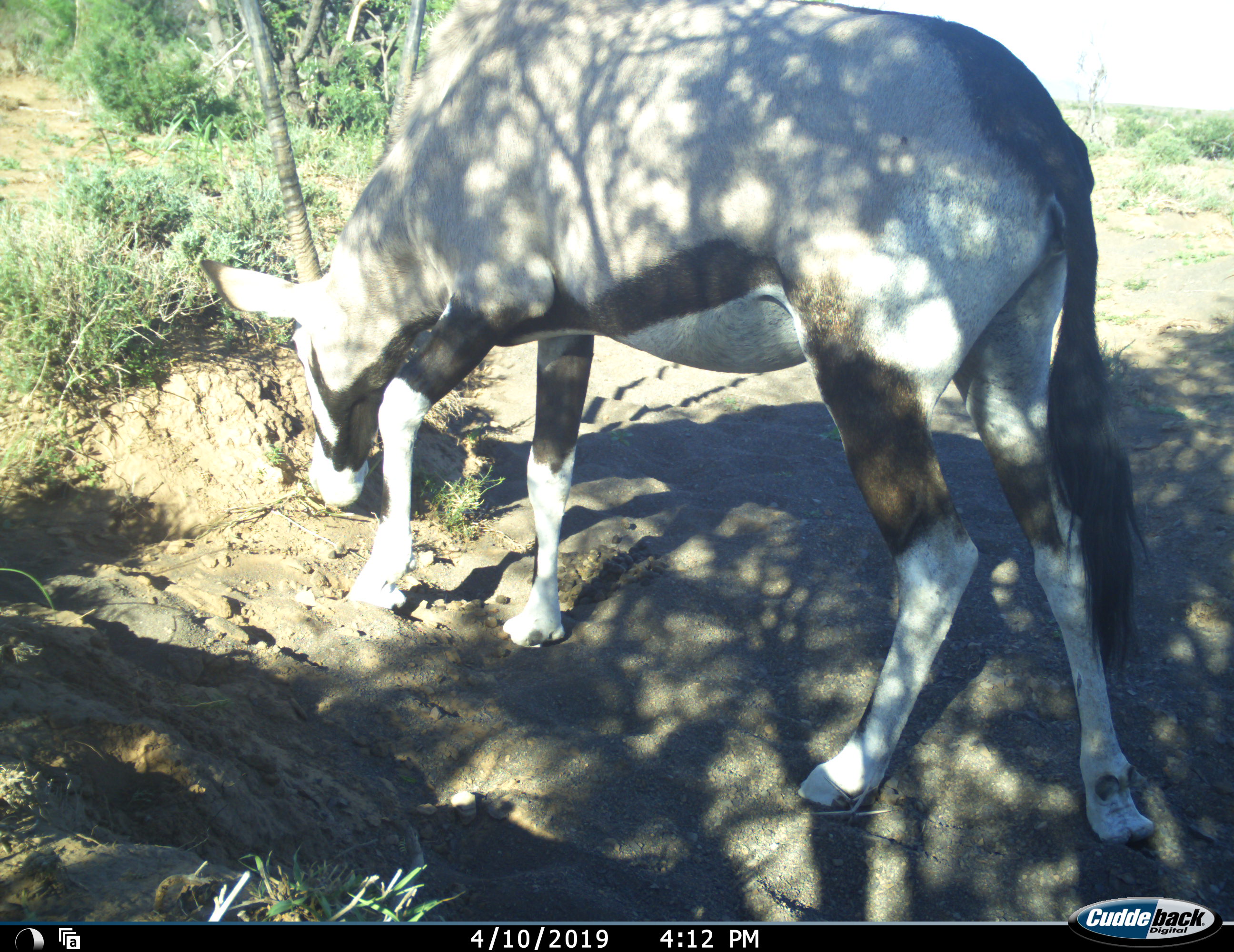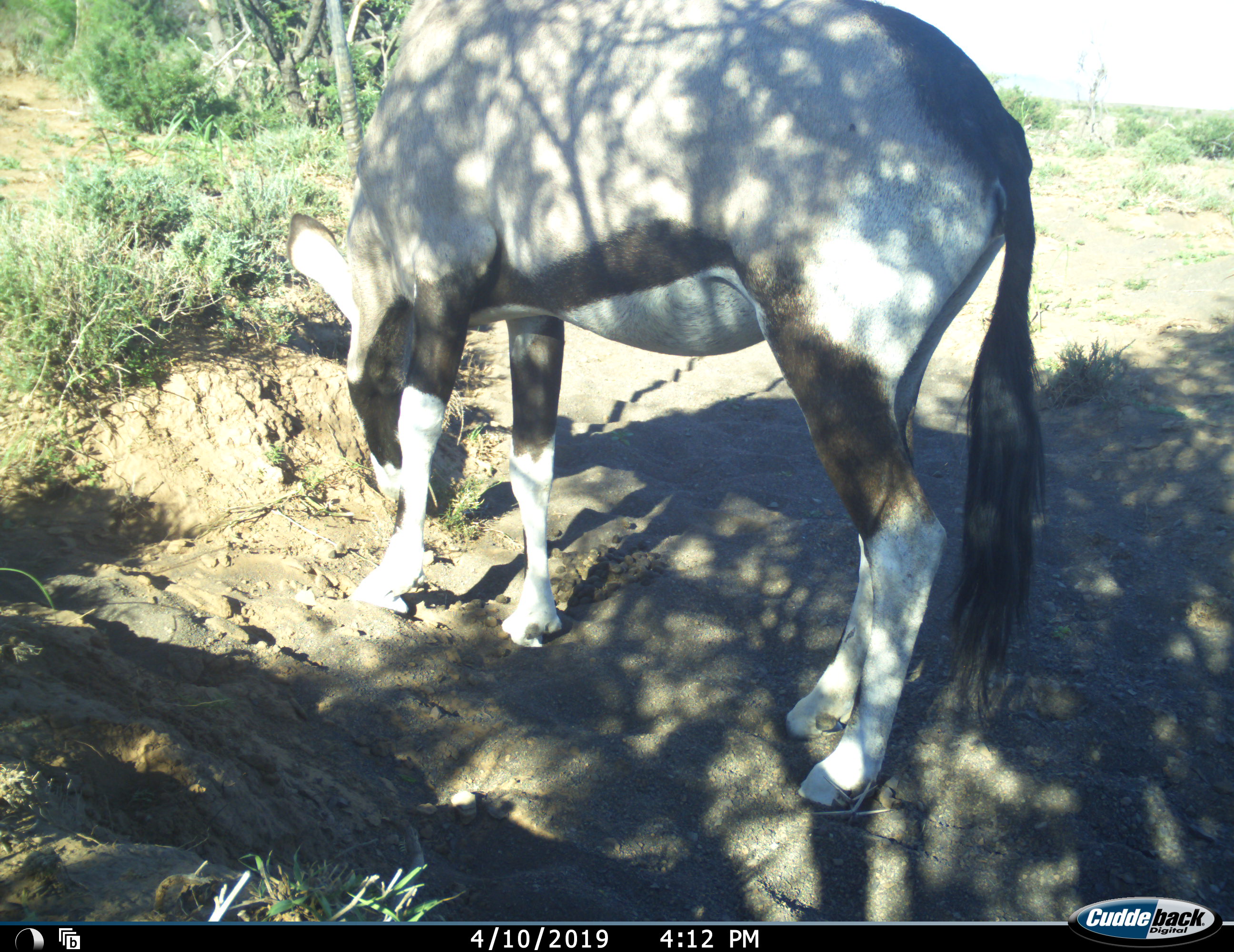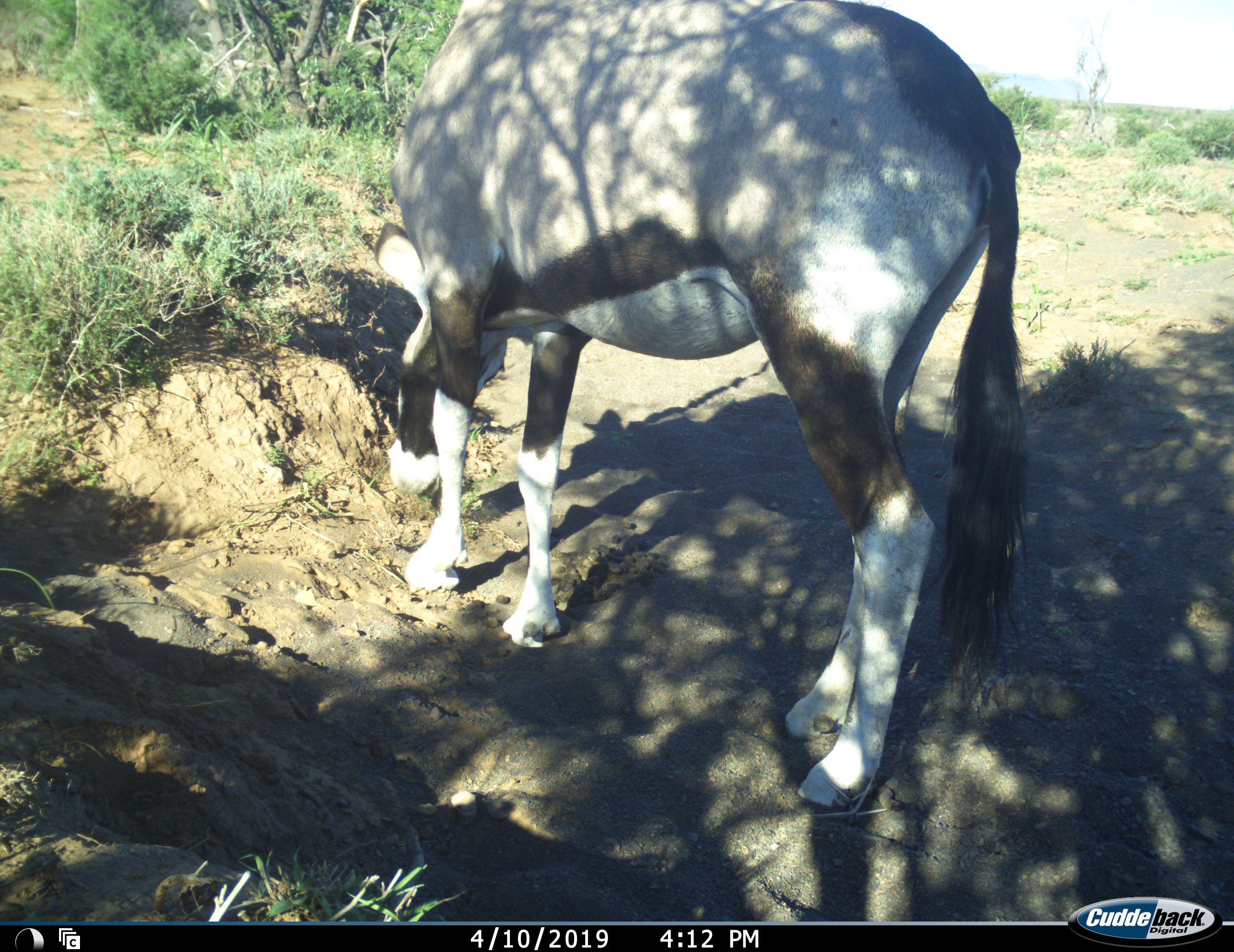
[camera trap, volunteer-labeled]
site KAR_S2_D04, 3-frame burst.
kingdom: Animalia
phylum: Chordata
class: Mammalia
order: Artiodactyla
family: Bovidae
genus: Oryx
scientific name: Oryx gazella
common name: gemsbok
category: oryx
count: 1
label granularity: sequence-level